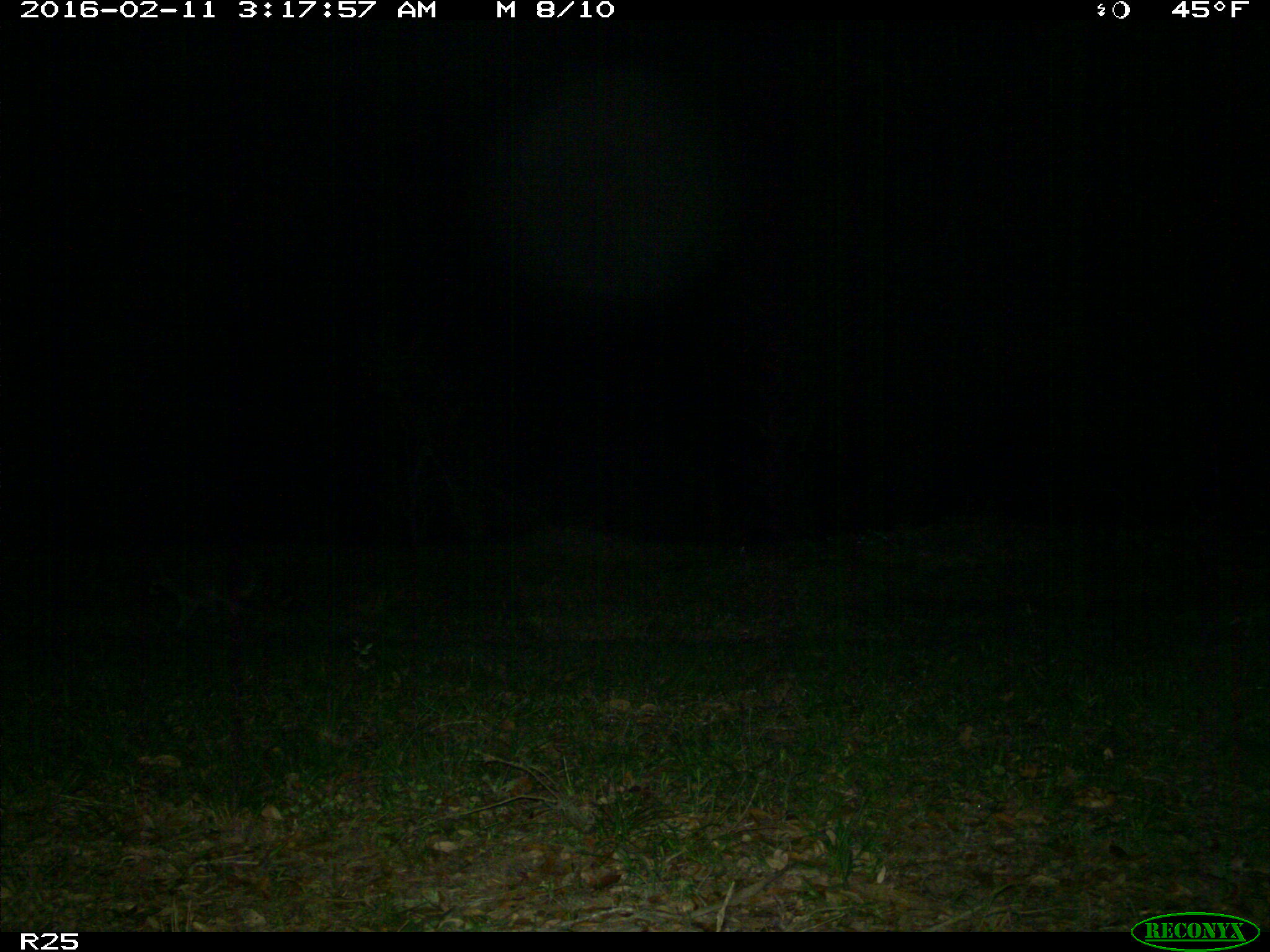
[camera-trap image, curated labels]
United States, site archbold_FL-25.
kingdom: Animalia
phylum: Chordata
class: Mammalia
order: Carnivora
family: Procyonidae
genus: Procyon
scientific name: Procyon lotor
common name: common raccoon